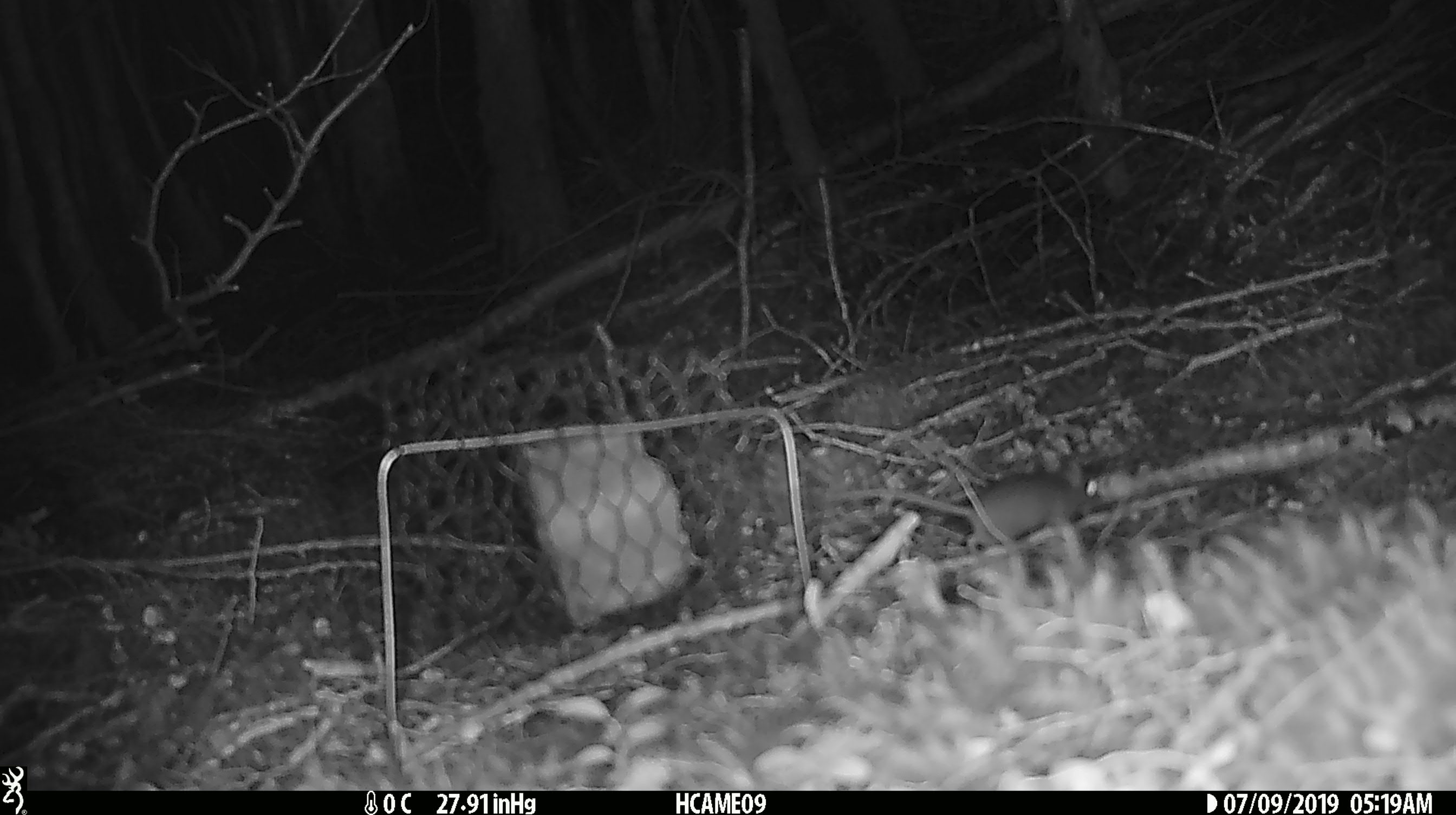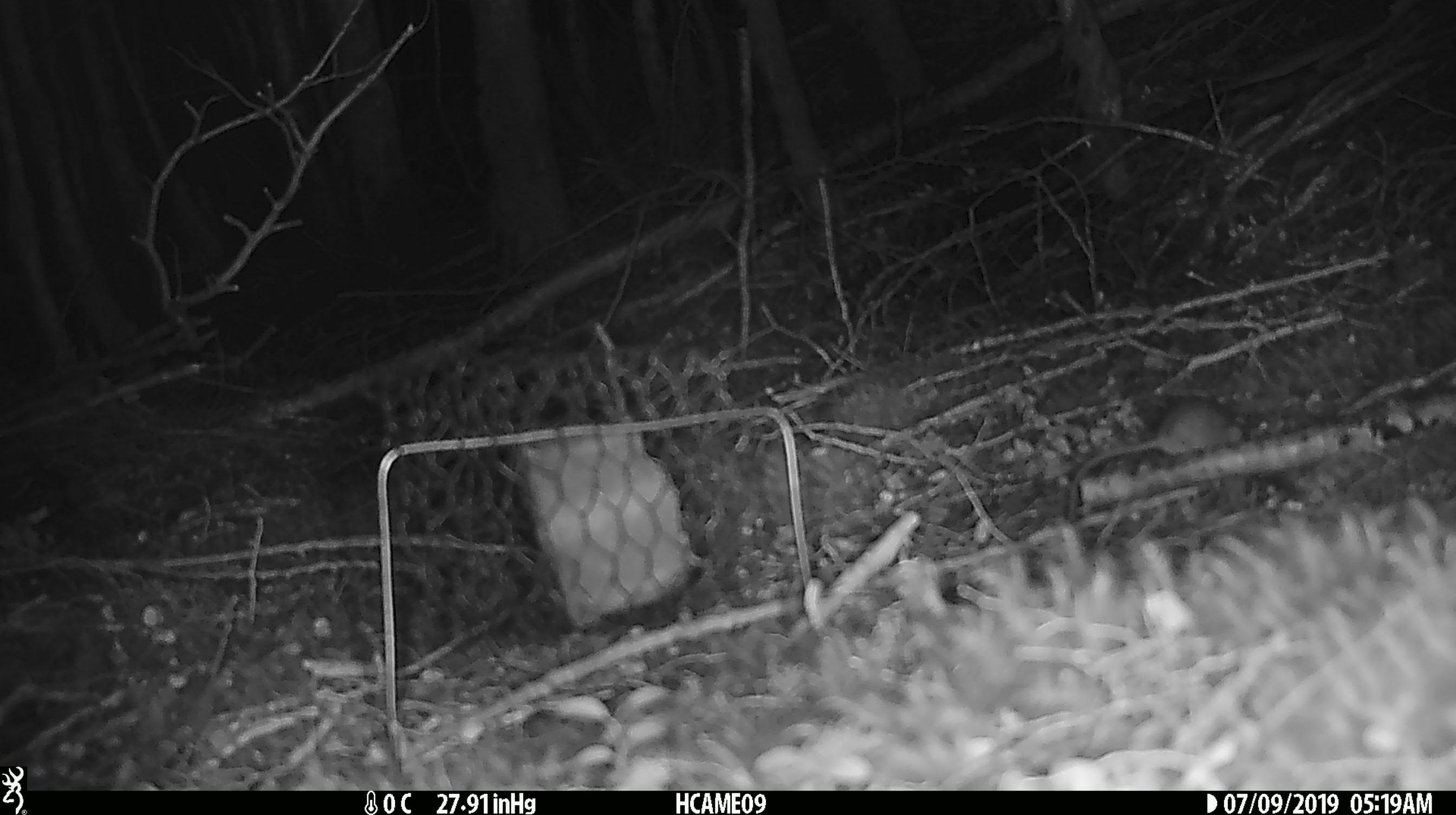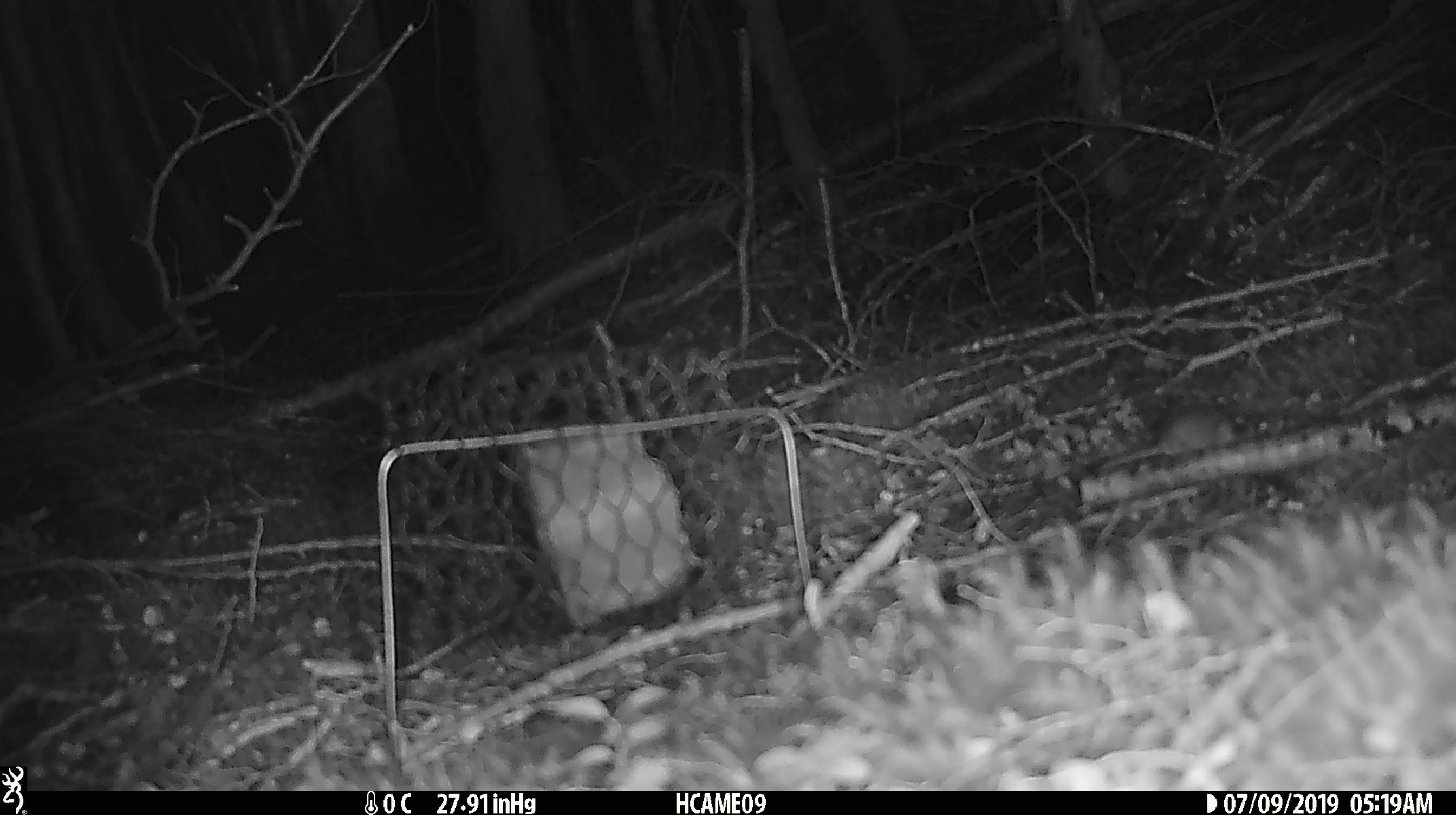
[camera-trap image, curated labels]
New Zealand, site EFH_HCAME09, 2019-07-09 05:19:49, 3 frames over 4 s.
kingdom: Animalia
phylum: Chordata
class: Mammalia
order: Rodentia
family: Muridae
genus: Mus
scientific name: Mus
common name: mouse